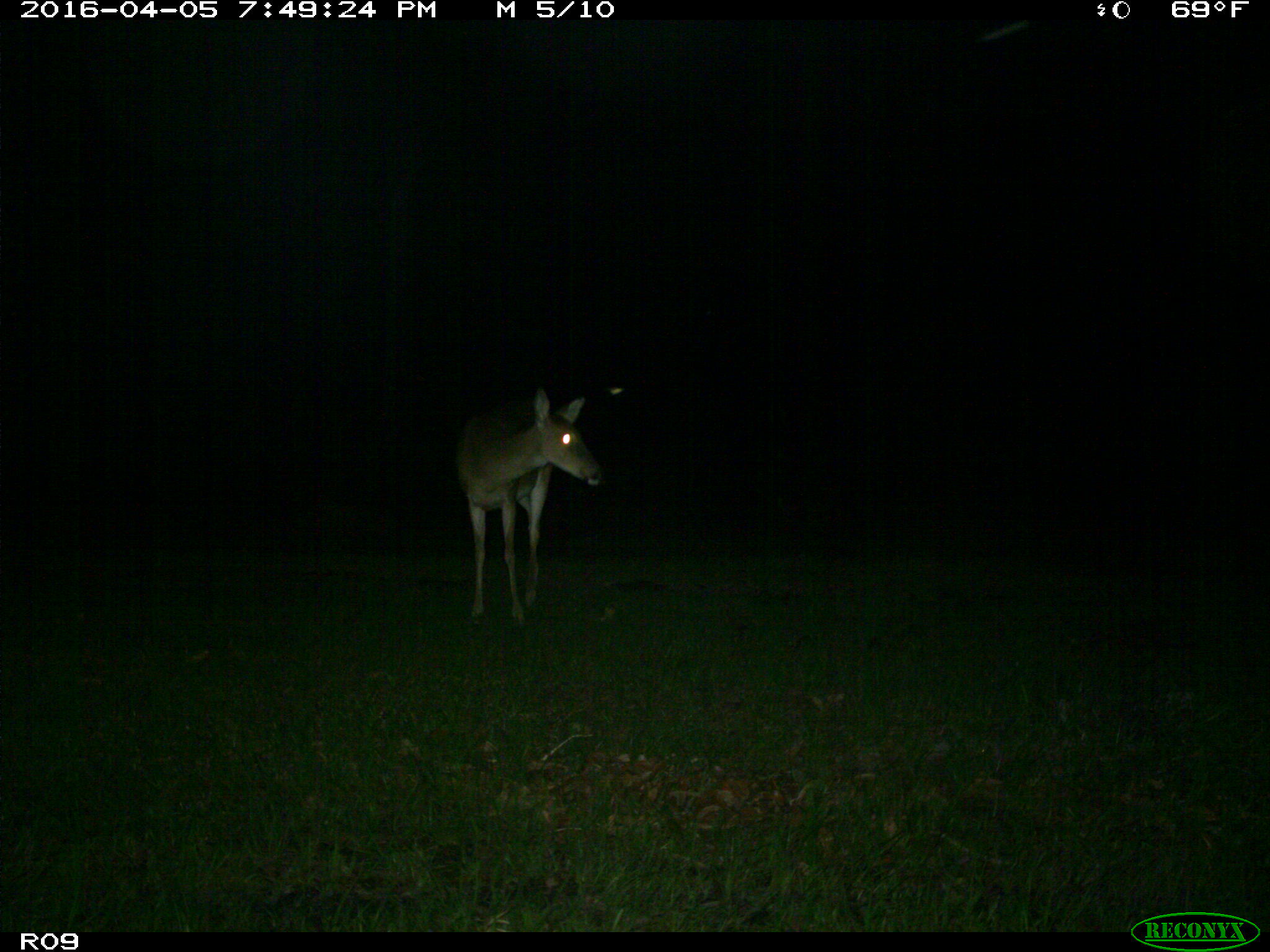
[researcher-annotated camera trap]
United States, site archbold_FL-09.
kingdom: Animalia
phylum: Chordata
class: Mammalia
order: Artiodactyla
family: Cervidae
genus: Odocoileus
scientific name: Odocoileus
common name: deer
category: unidentified deer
Unidentified deer (deer) (Odocoileus).